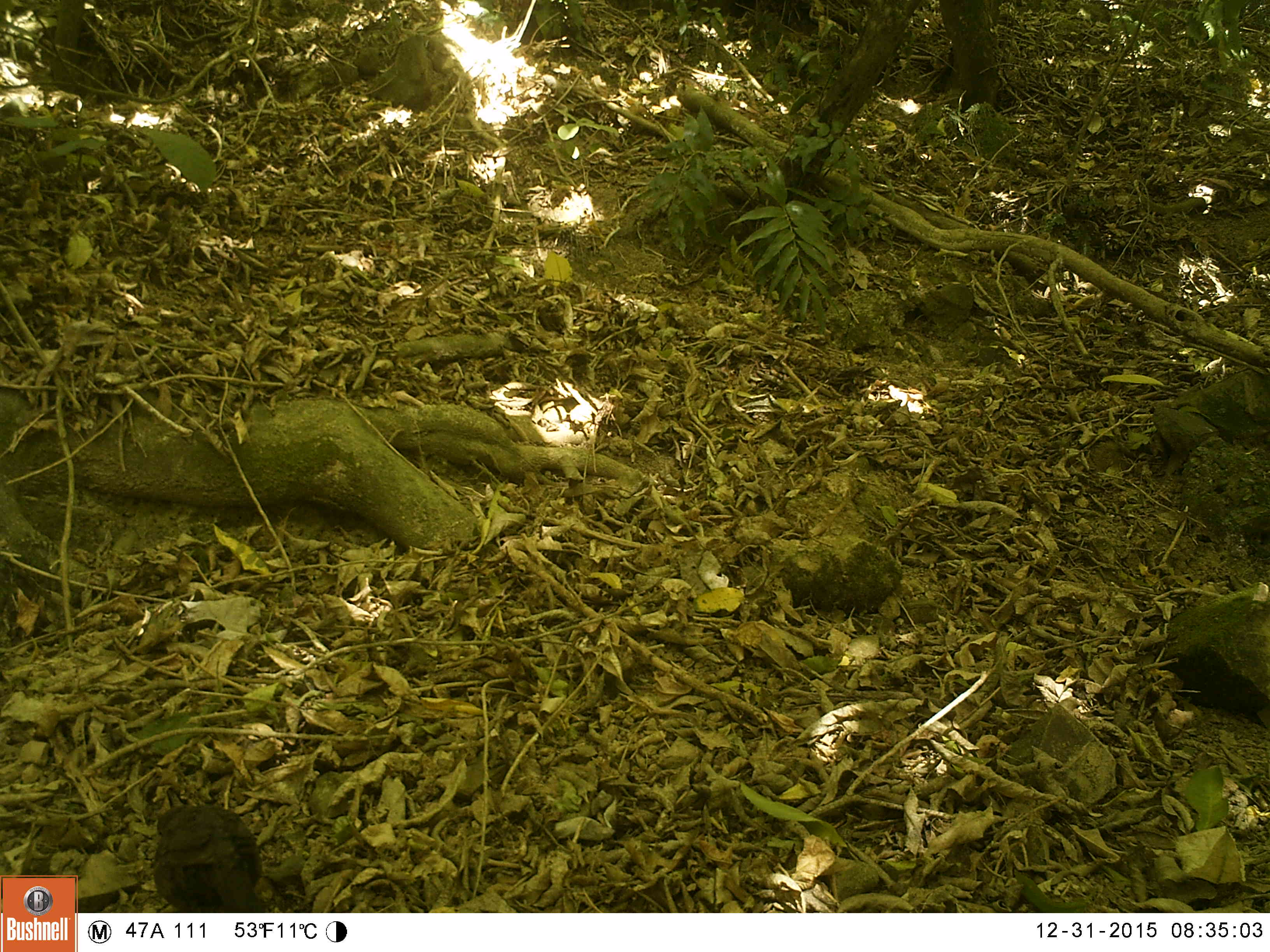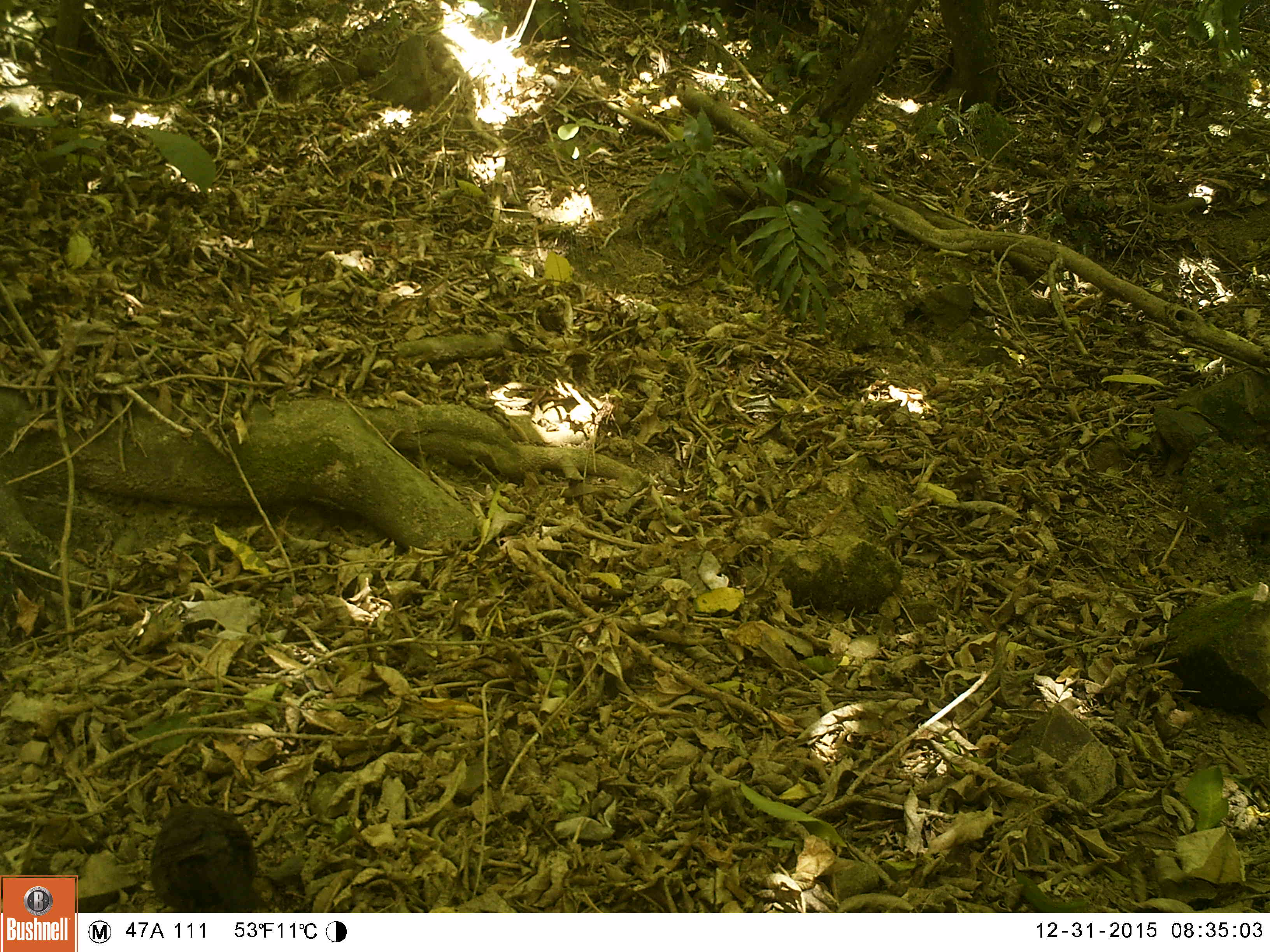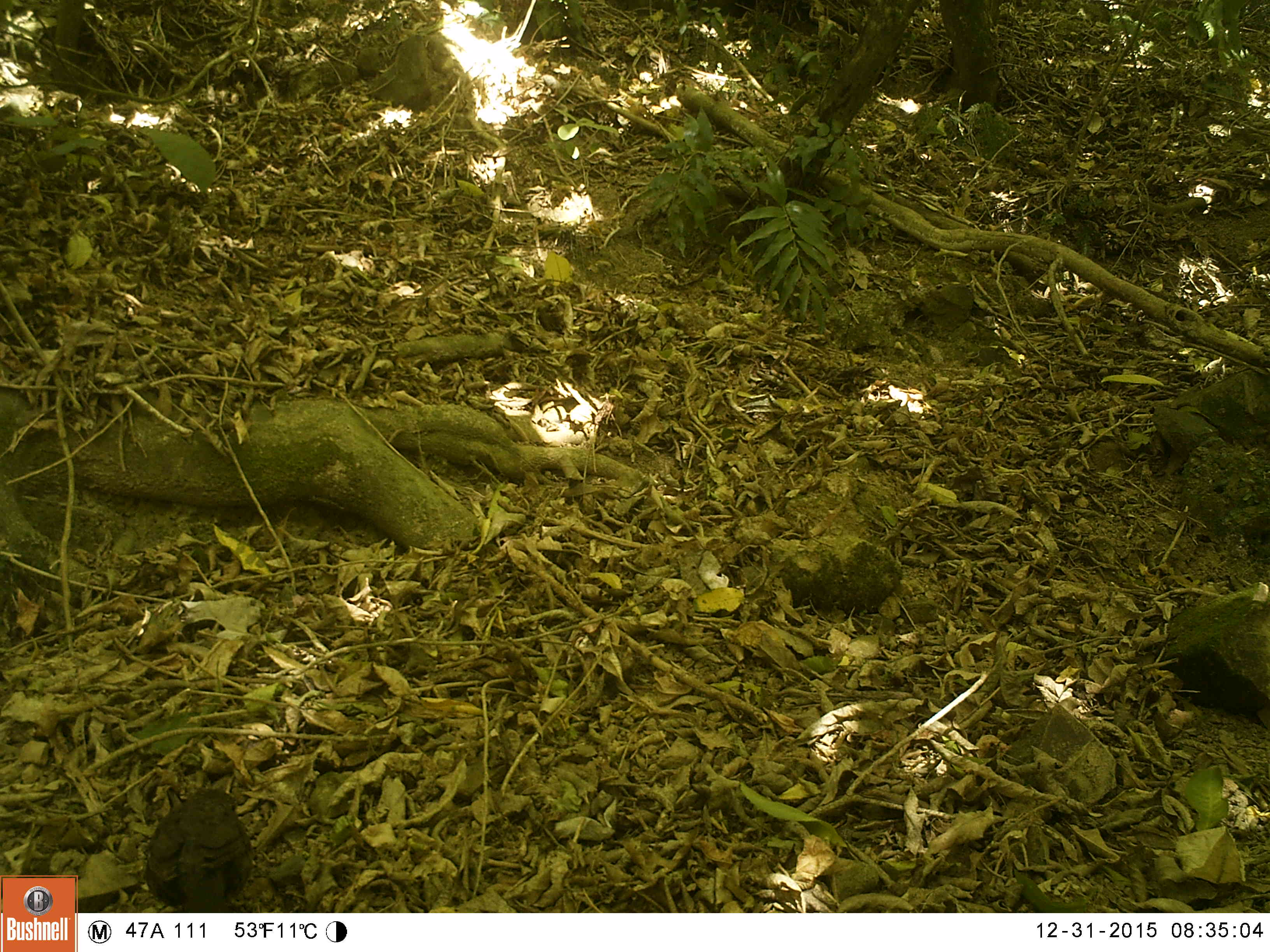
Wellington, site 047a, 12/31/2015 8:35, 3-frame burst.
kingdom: Animalia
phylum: Chordata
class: Aves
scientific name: Aves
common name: bird